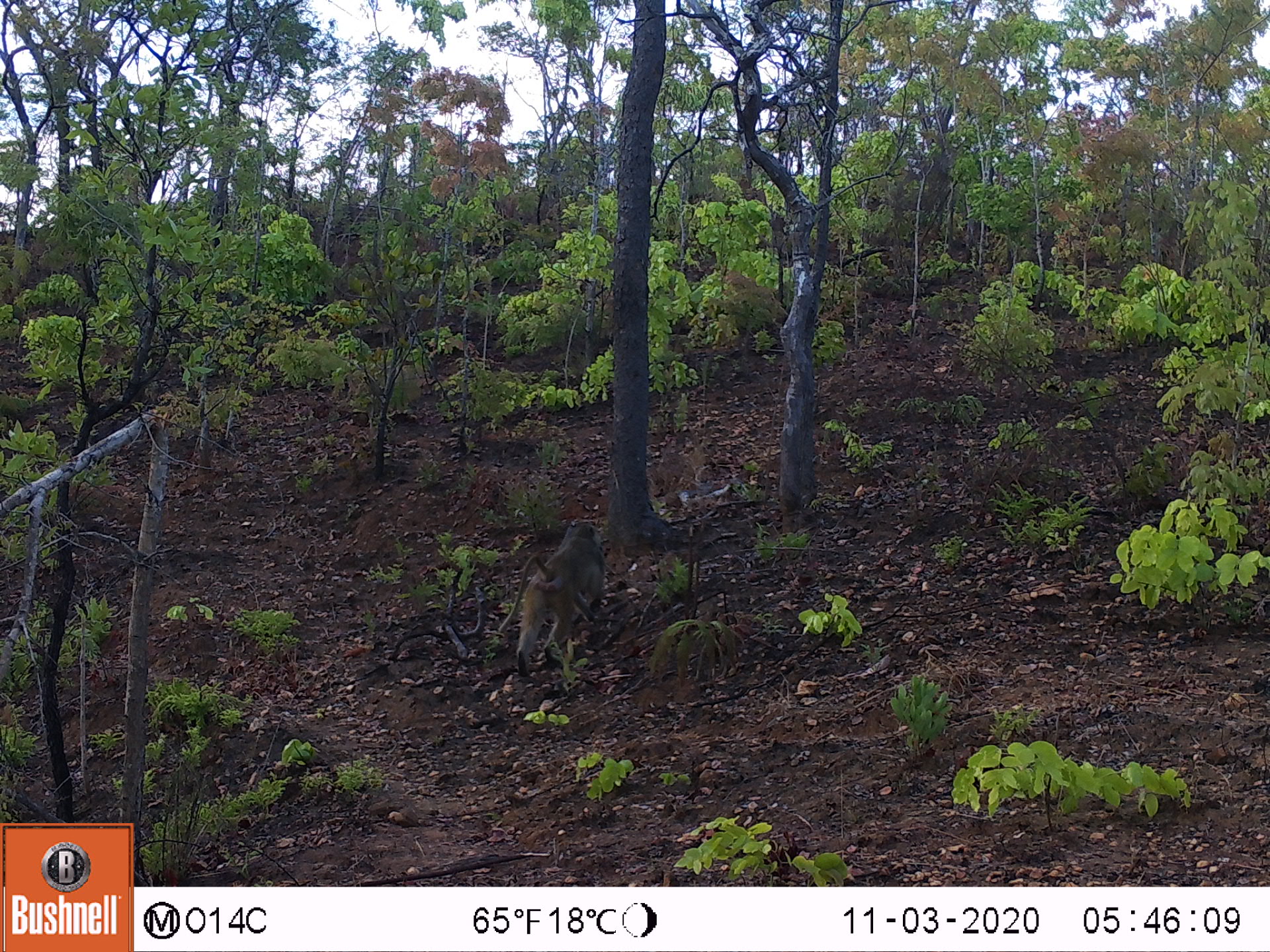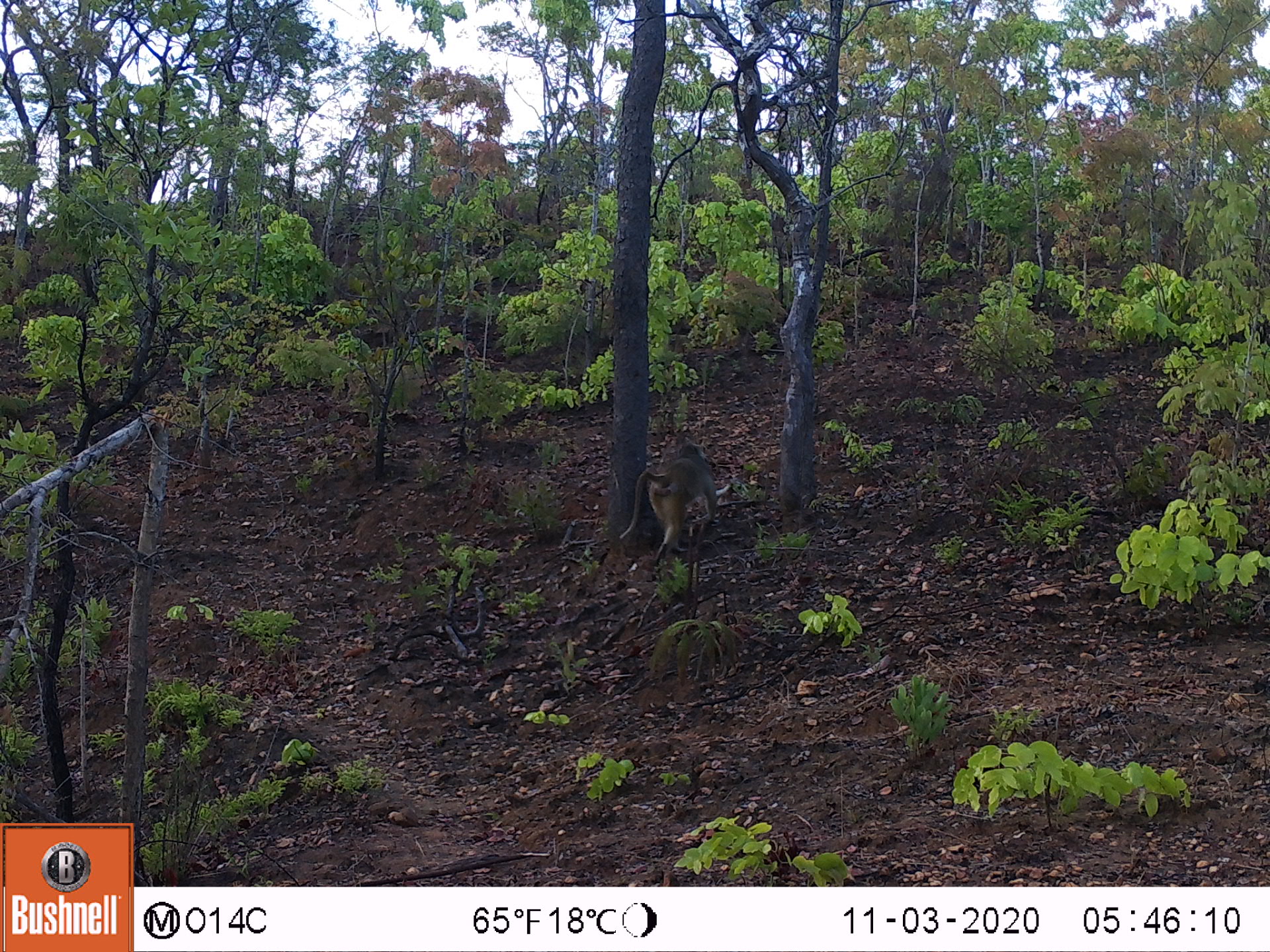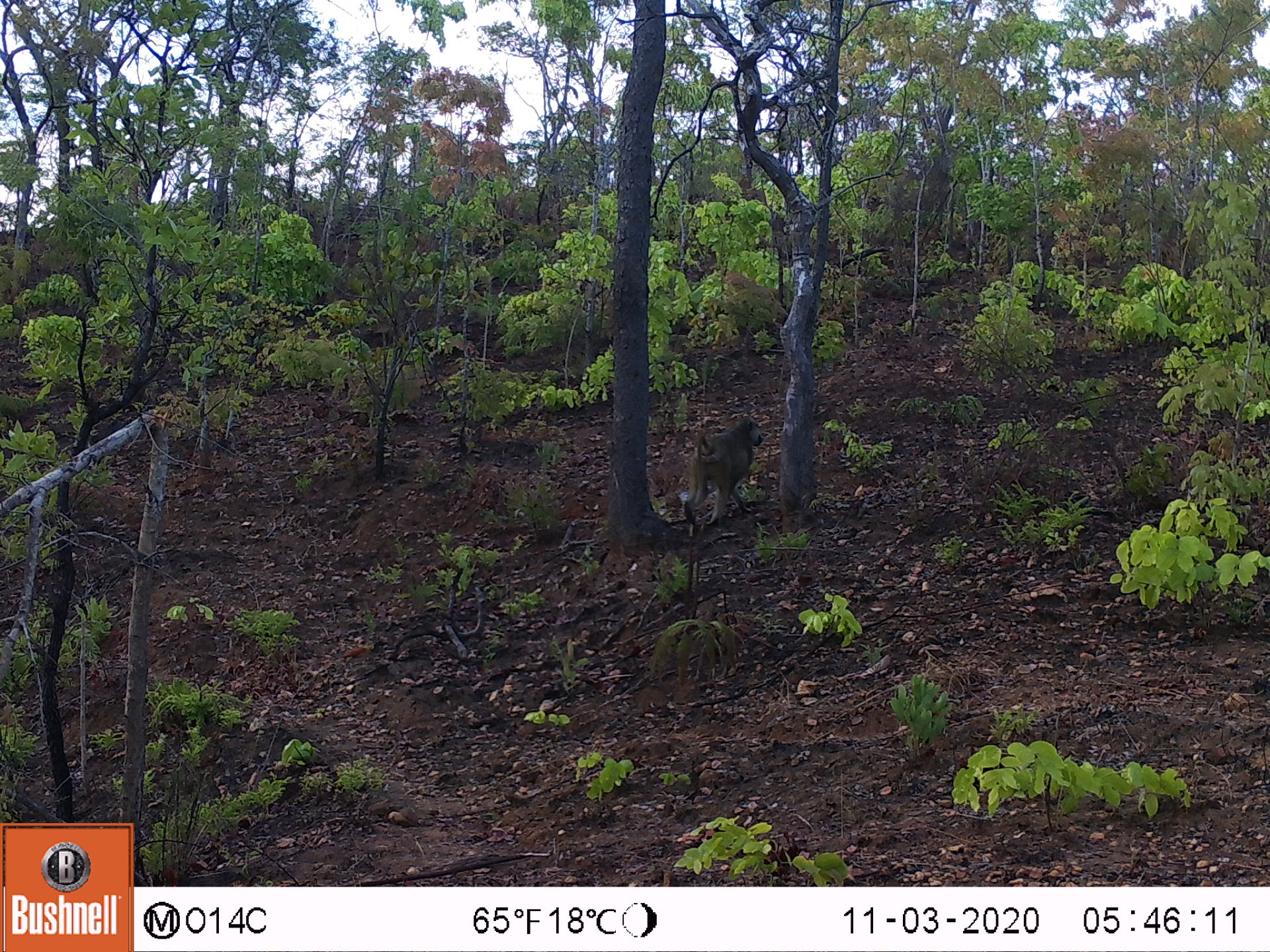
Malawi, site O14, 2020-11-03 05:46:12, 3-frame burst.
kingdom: Animalia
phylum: Chordata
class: Mammalia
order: Primates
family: Cercopithecidae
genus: Papio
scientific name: Papio cynocephalus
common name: yellow baboon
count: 1